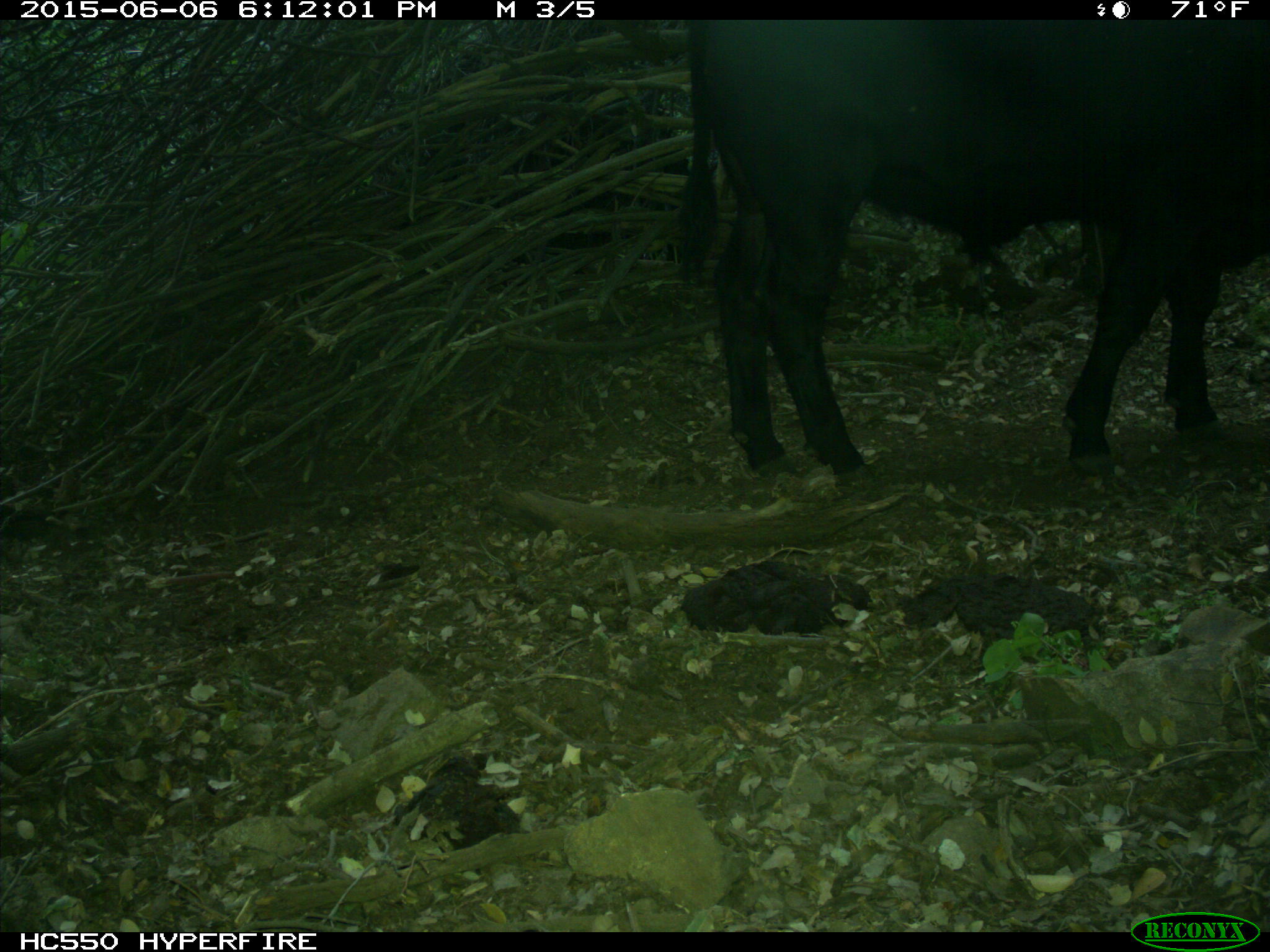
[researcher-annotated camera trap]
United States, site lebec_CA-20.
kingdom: Animalia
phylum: Chordata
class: Mammalia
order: Artiodactyla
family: Bovidae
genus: Bos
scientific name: Bos taurus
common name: domestic cow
Bos taurus (domestic cow).